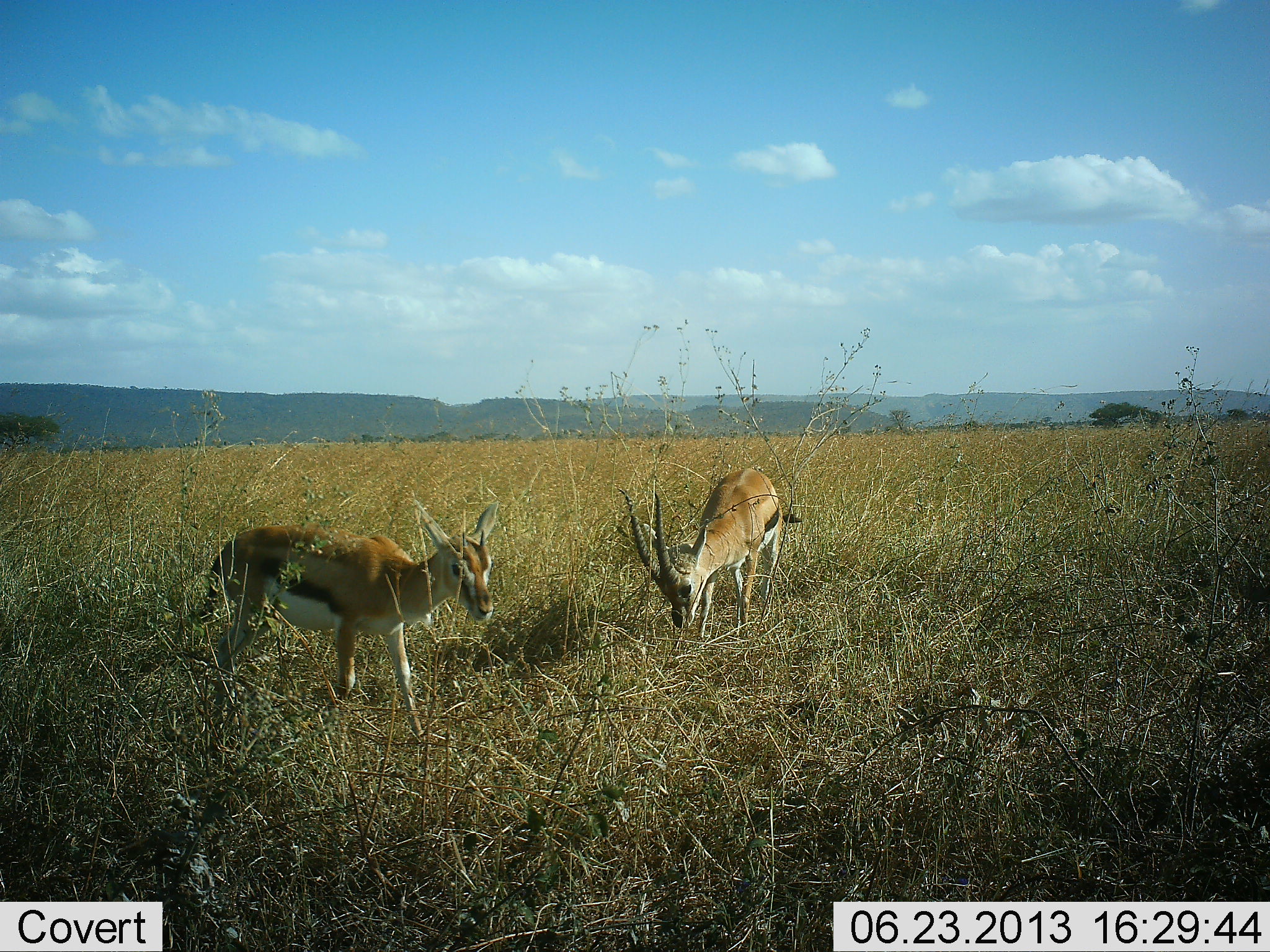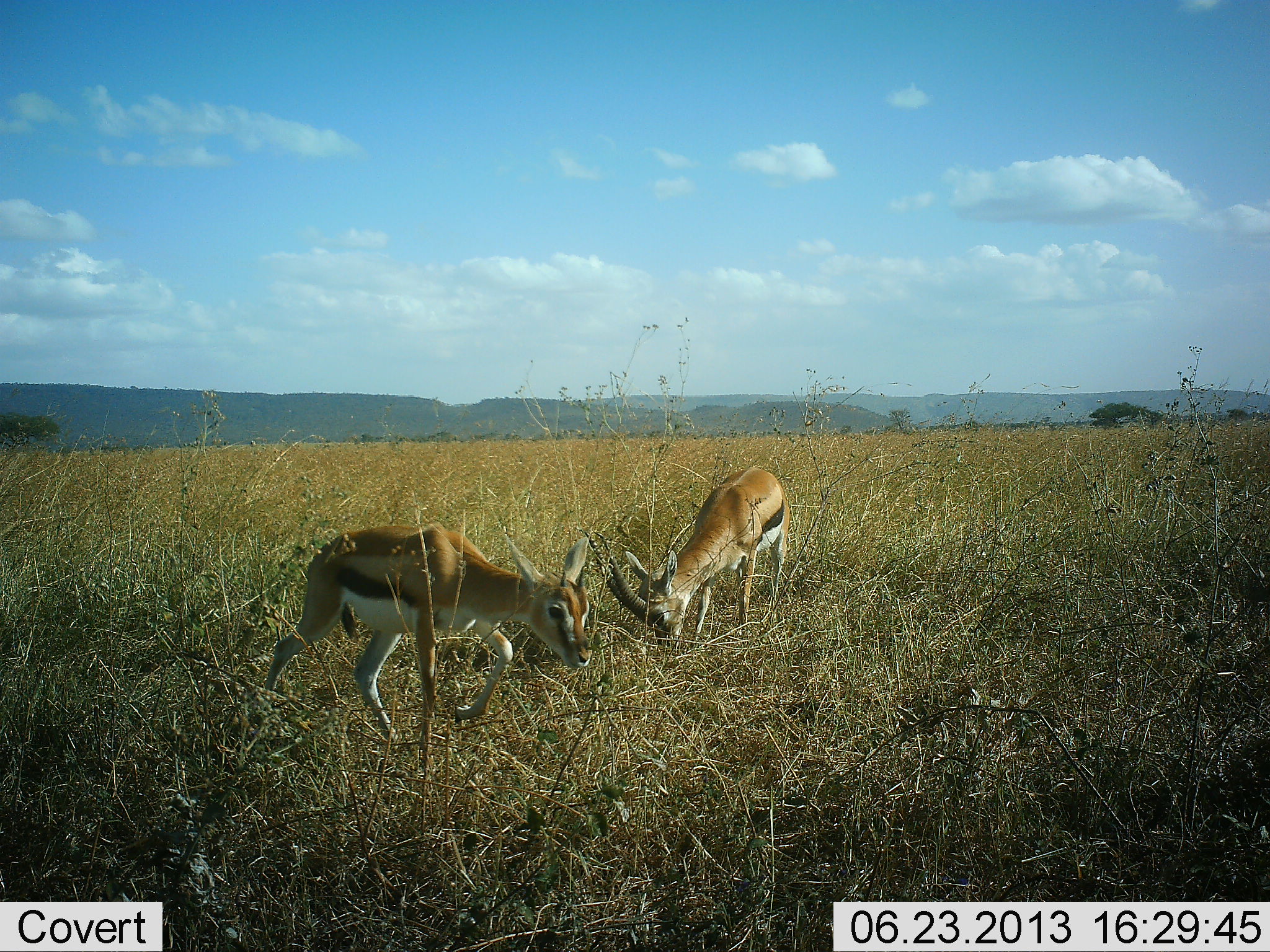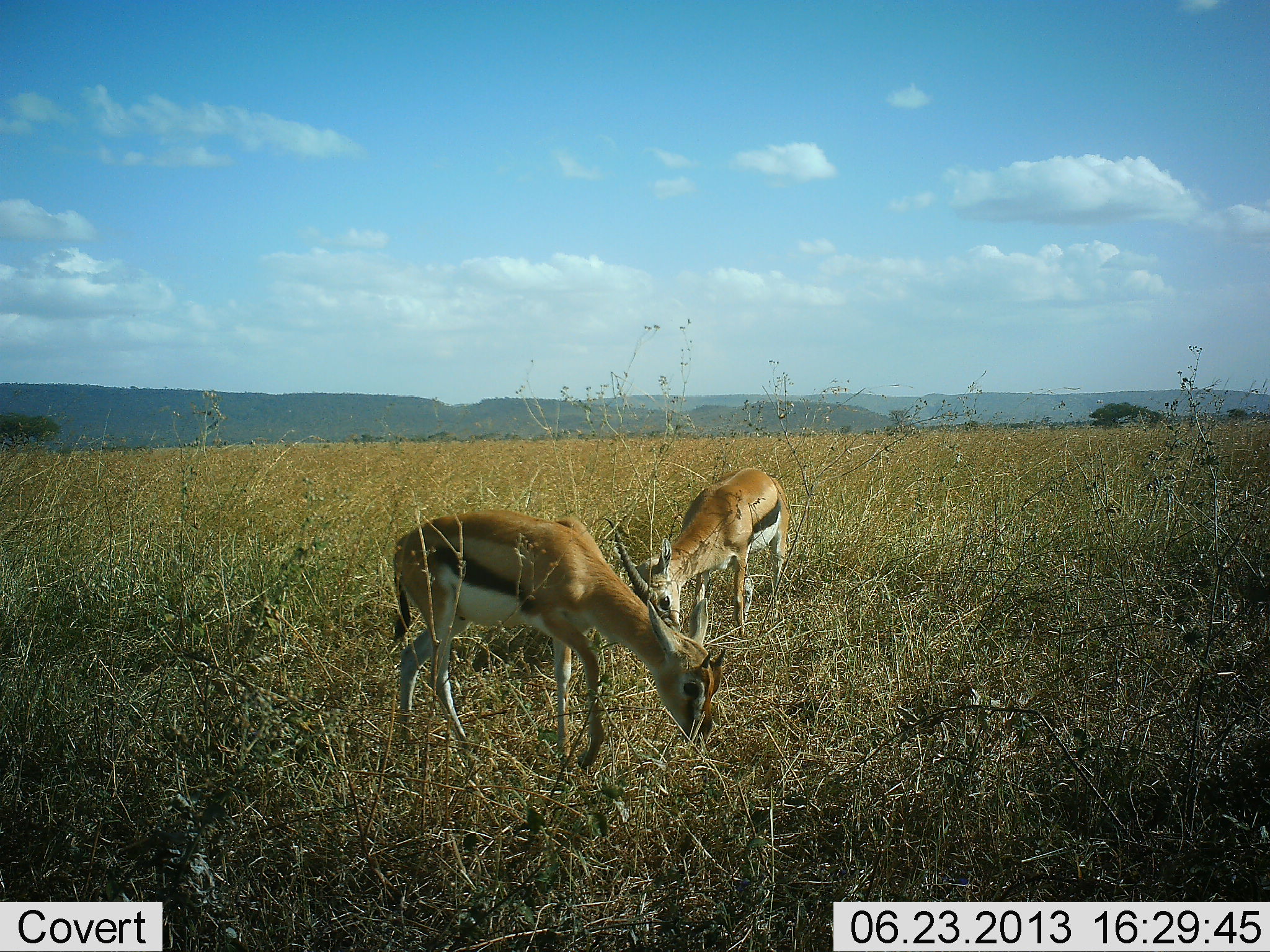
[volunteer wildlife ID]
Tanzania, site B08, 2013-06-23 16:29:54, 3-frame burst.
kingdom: Animalia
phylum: Chordata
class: Mammalia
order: Artiodactyla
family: Bovidae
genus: Eudorcas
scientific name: Eudorcas thomsonii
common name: thomson's gazelle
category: gazellethomsons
Gazellethomsons (thomson's gazelle) (Eudorcas thomsonii), count 2. Behavior (volunteer vote fractions): standing 27%, resting 0%, moving 70%, interacting 0%. Young present (vote fraction): 20%. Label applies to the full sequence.